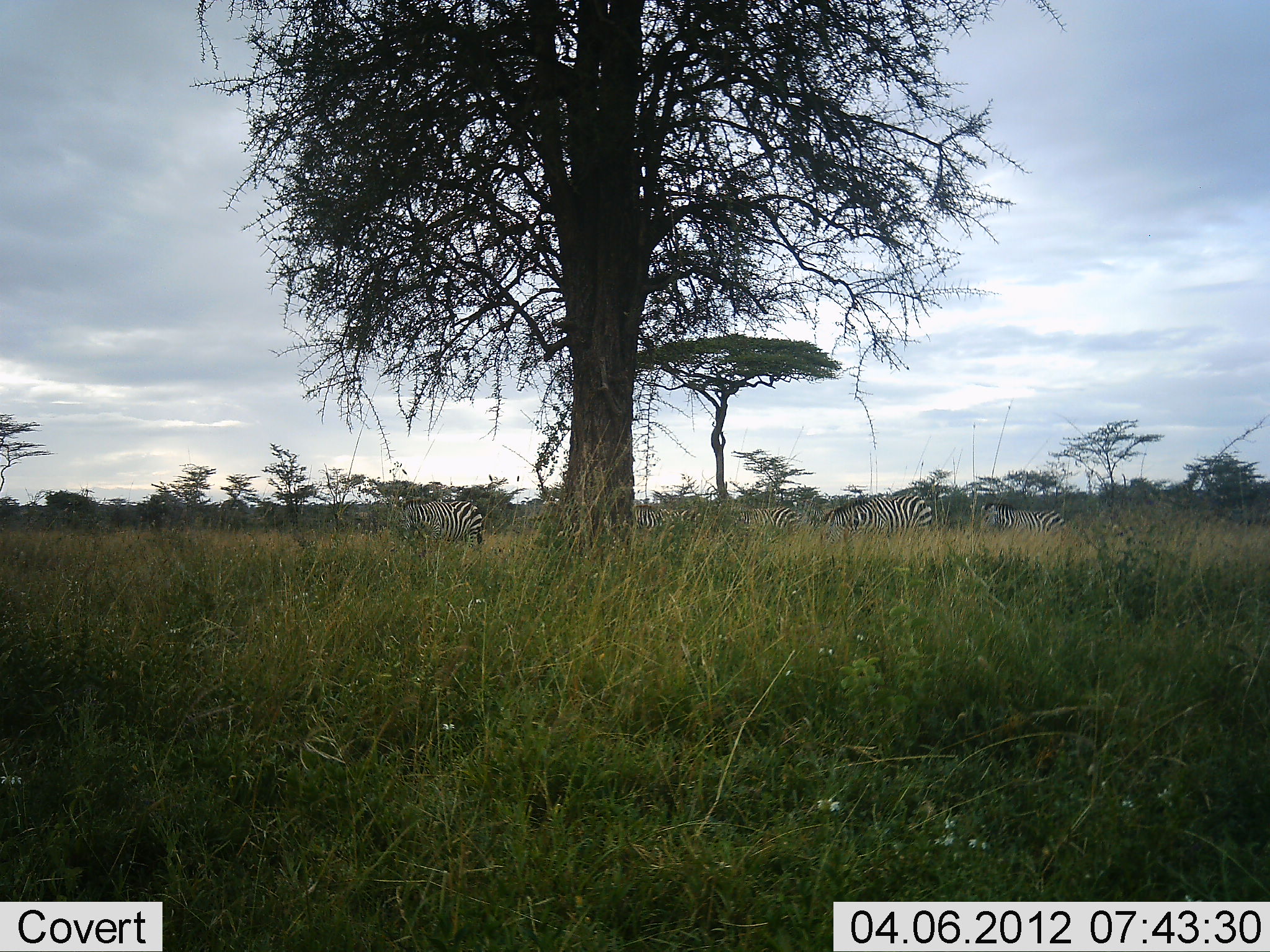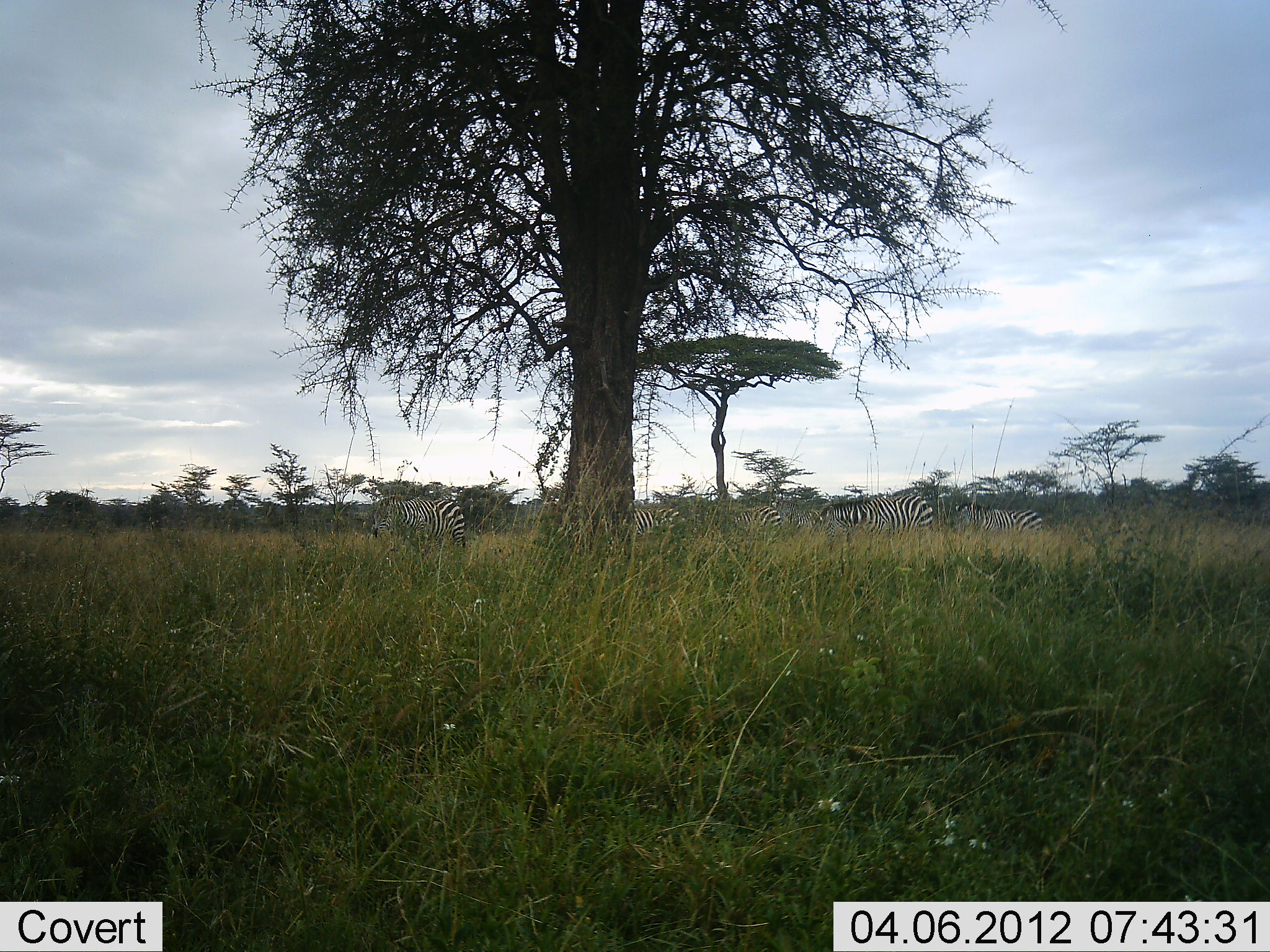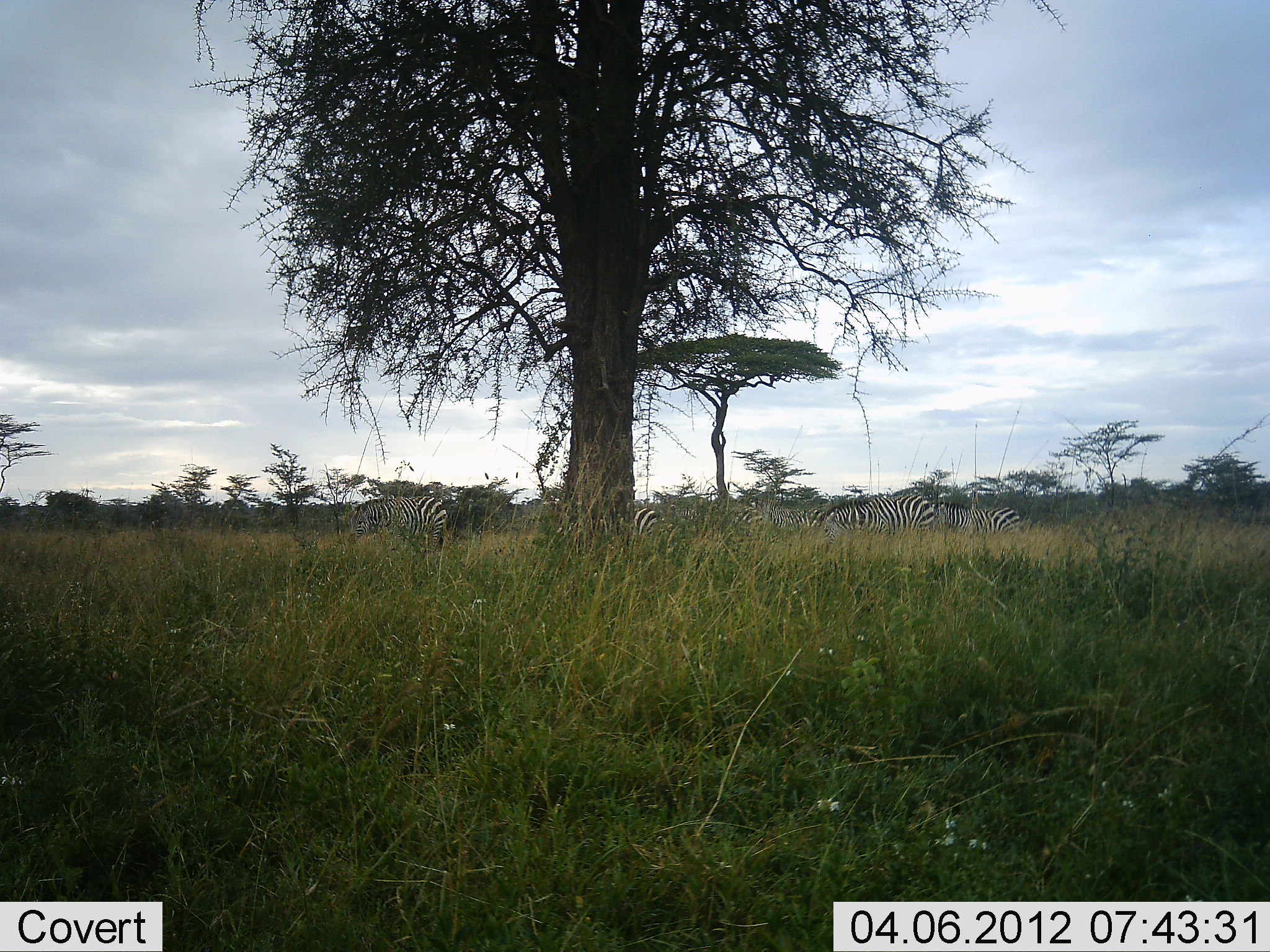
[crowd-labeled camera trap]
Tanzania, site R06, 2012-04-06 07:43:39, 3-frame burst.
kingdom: Animalia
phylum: Chordata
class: Mammalia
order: Perissodactyla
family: Equidae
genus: Equus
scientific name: Equus quagga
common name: plains zebra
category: zebra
Zebra (plains zebra) (Equus quagga), count 5. Behavior (volunteer vote fractions): standing 35%, resting 0%, moving 65%, interacting 0%. Young present (vote fraction): 4%. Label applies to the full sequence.